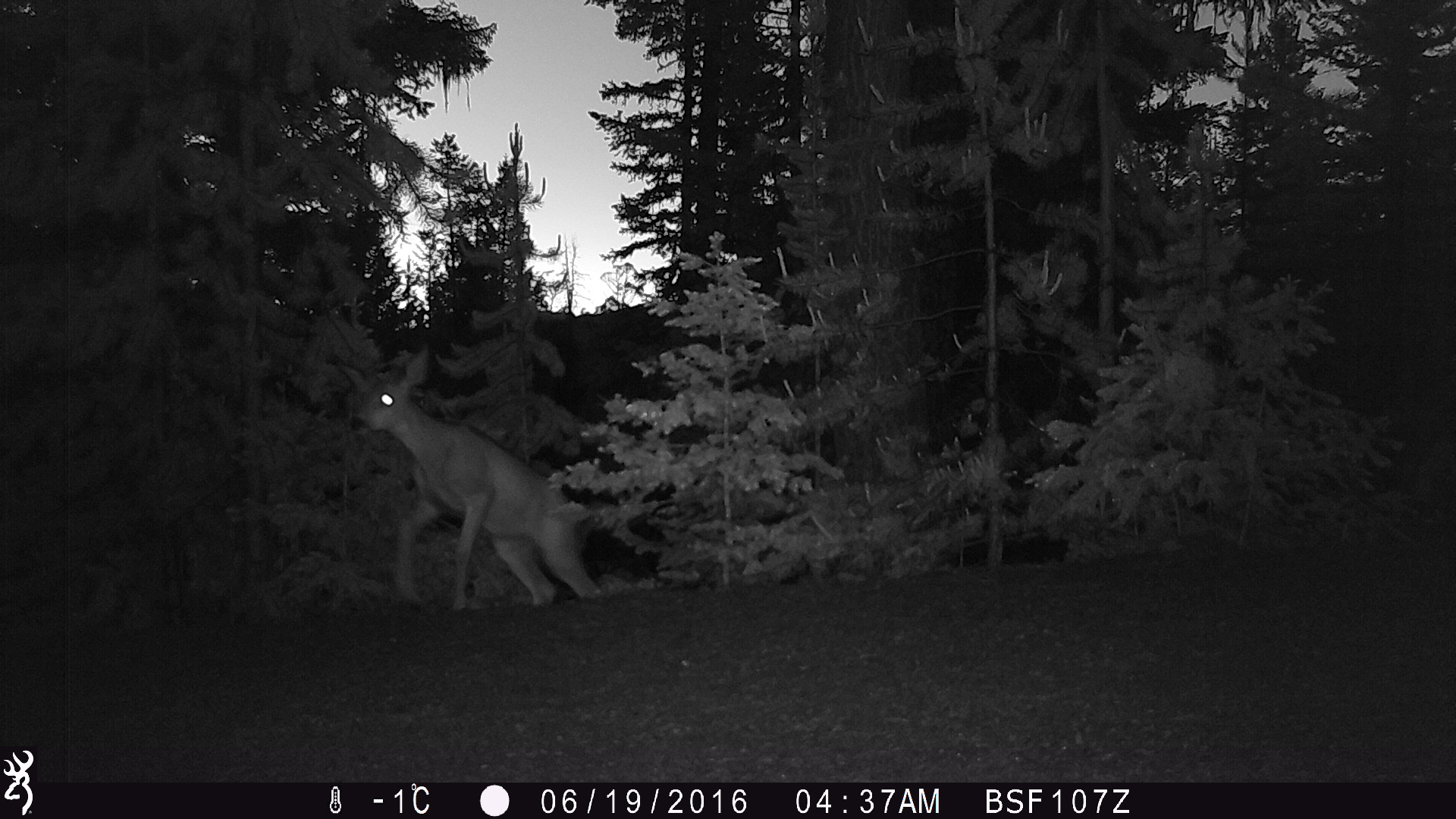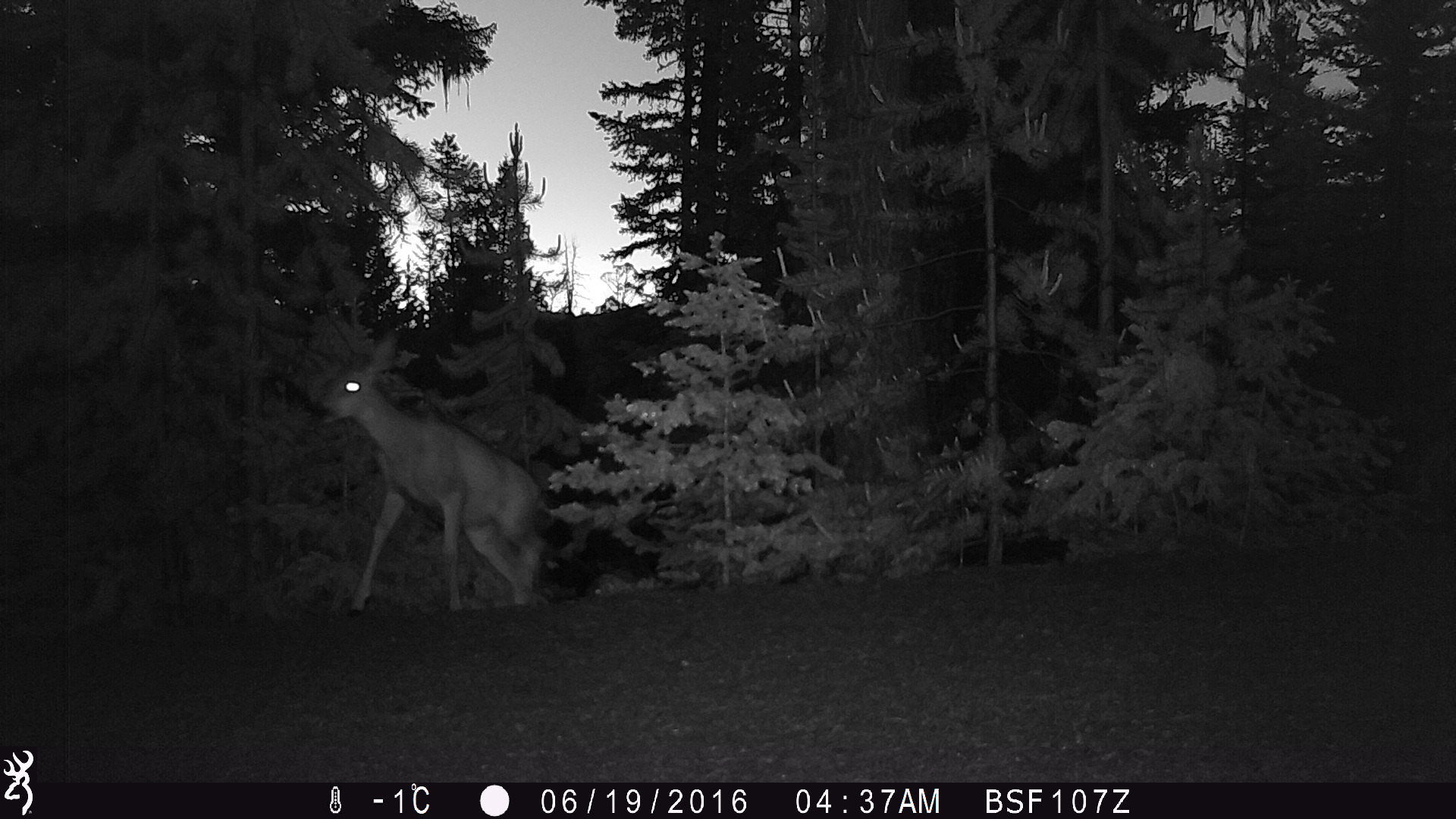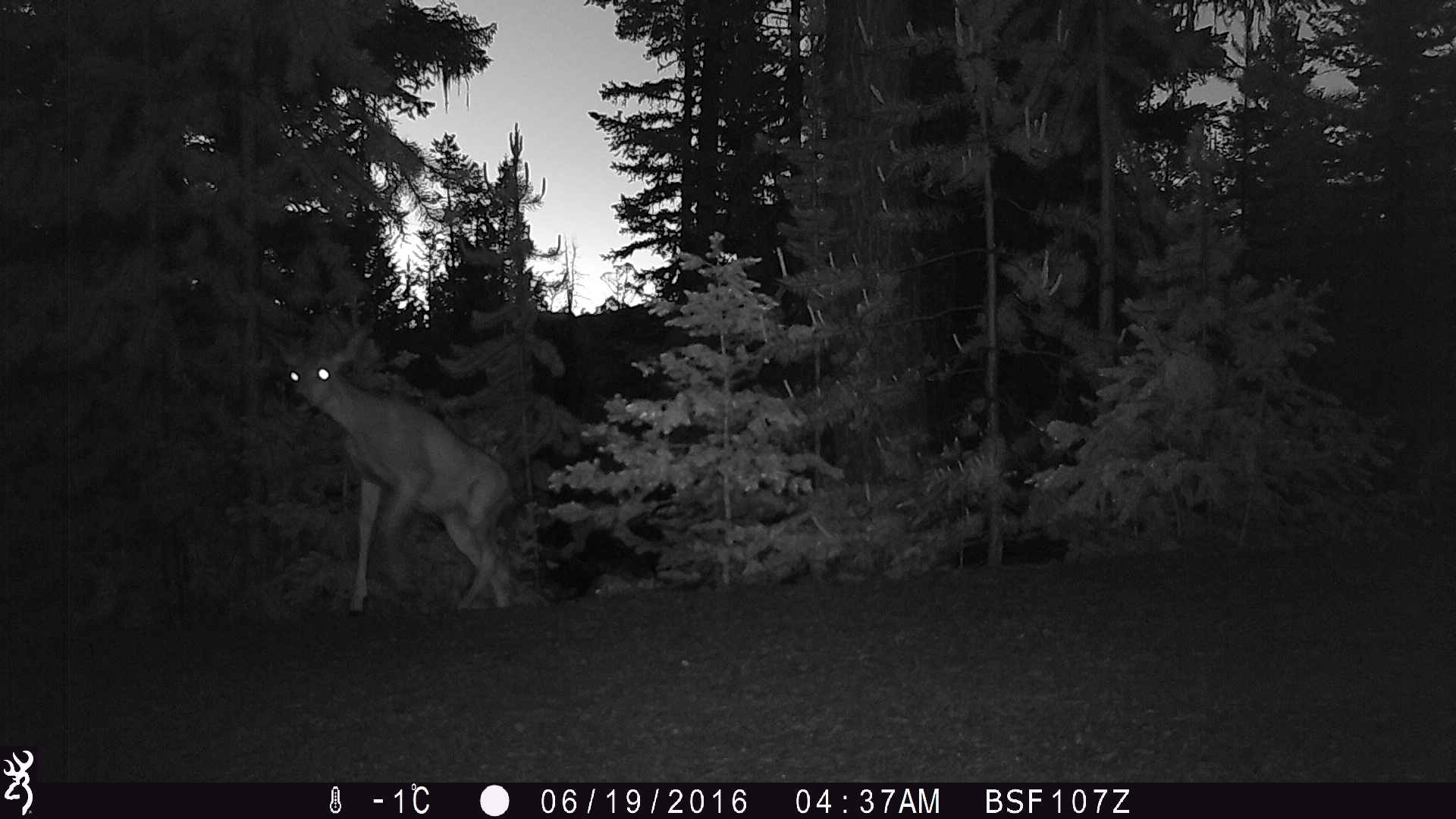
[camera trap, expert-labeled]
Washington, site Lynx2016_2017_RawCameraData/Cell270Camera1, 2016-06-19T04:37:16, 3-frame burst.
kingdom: Animalia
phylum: Chordata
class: Mammalia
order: Artiodactyla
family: Cervidae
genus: Odocoileus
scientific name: Odocoileus hemionus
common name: mule deer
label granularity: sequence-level